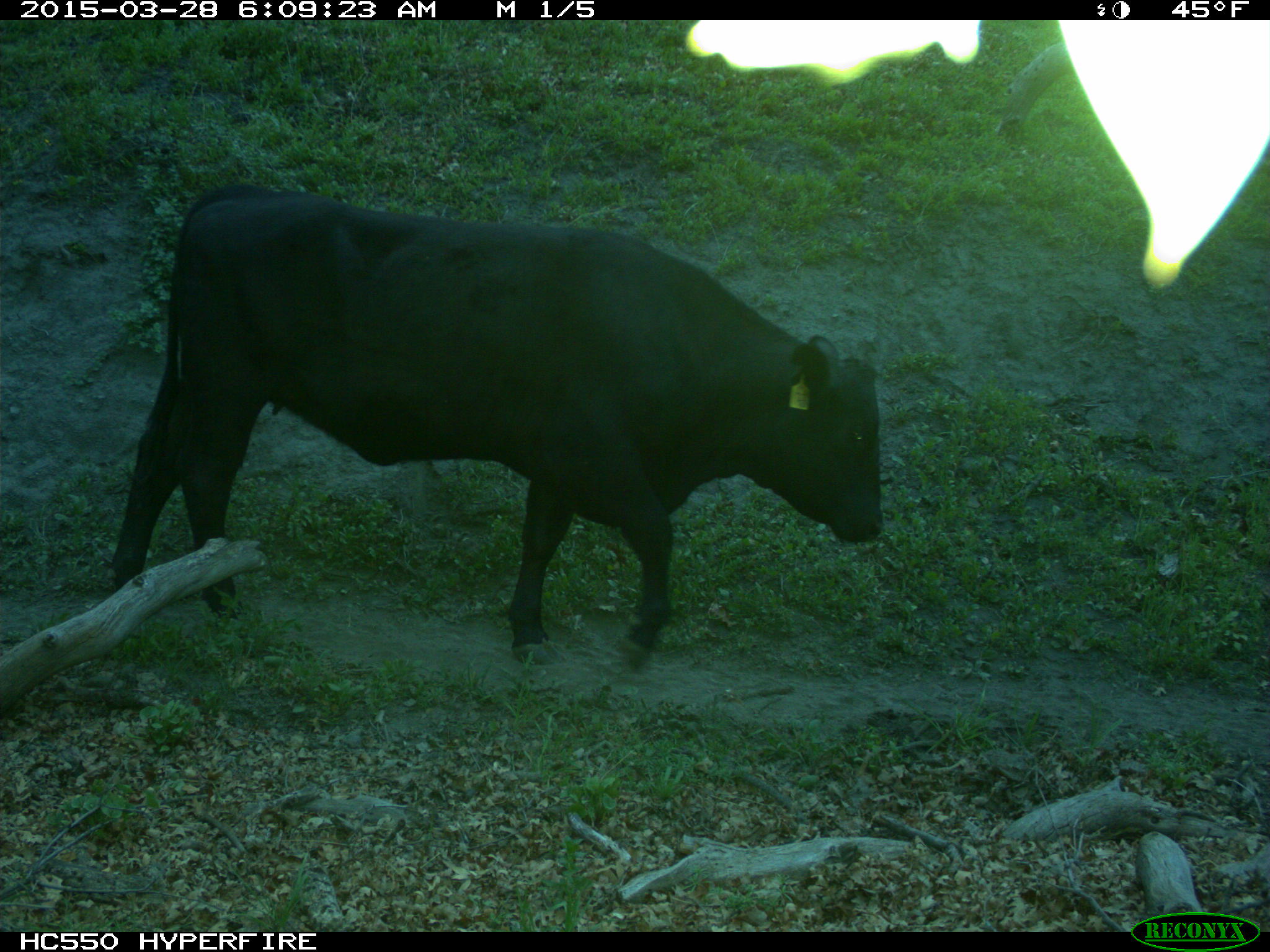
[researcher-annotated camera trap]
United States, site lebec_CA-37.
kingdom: Animalia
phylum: Chordata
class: Mammalia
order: Artiodactyla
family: Bovidae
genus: Bos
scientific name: Bos taurus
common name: domestic cow